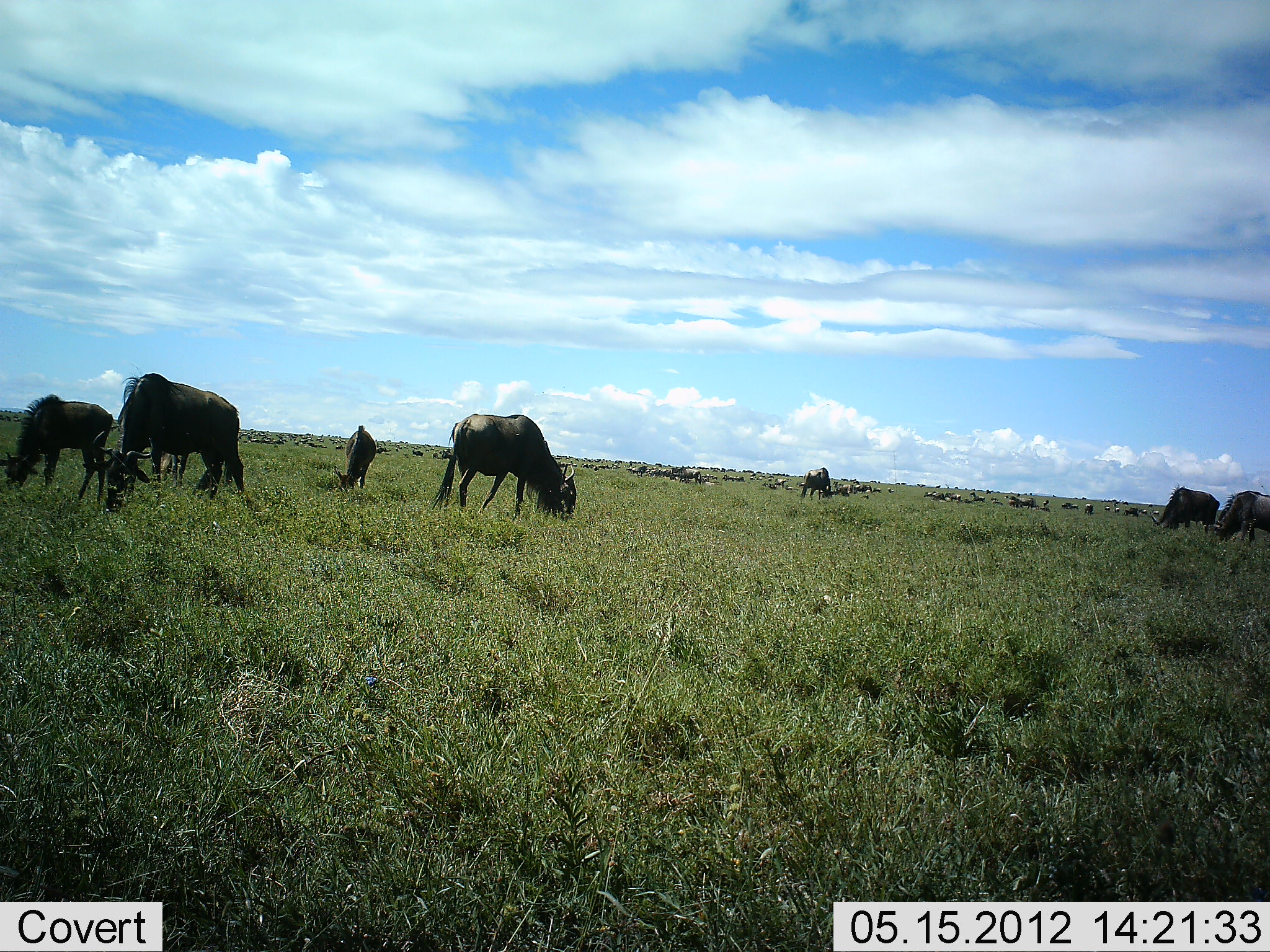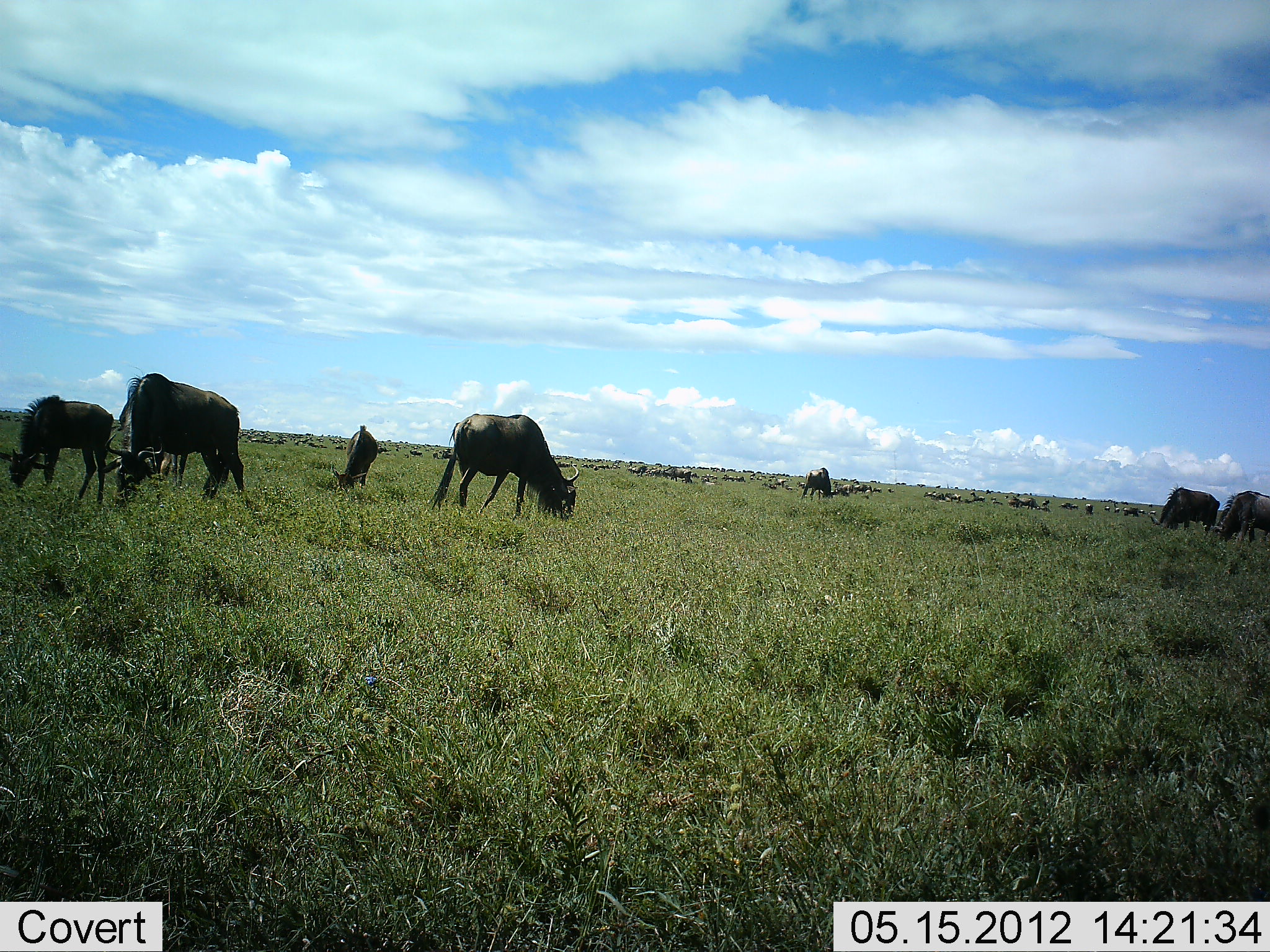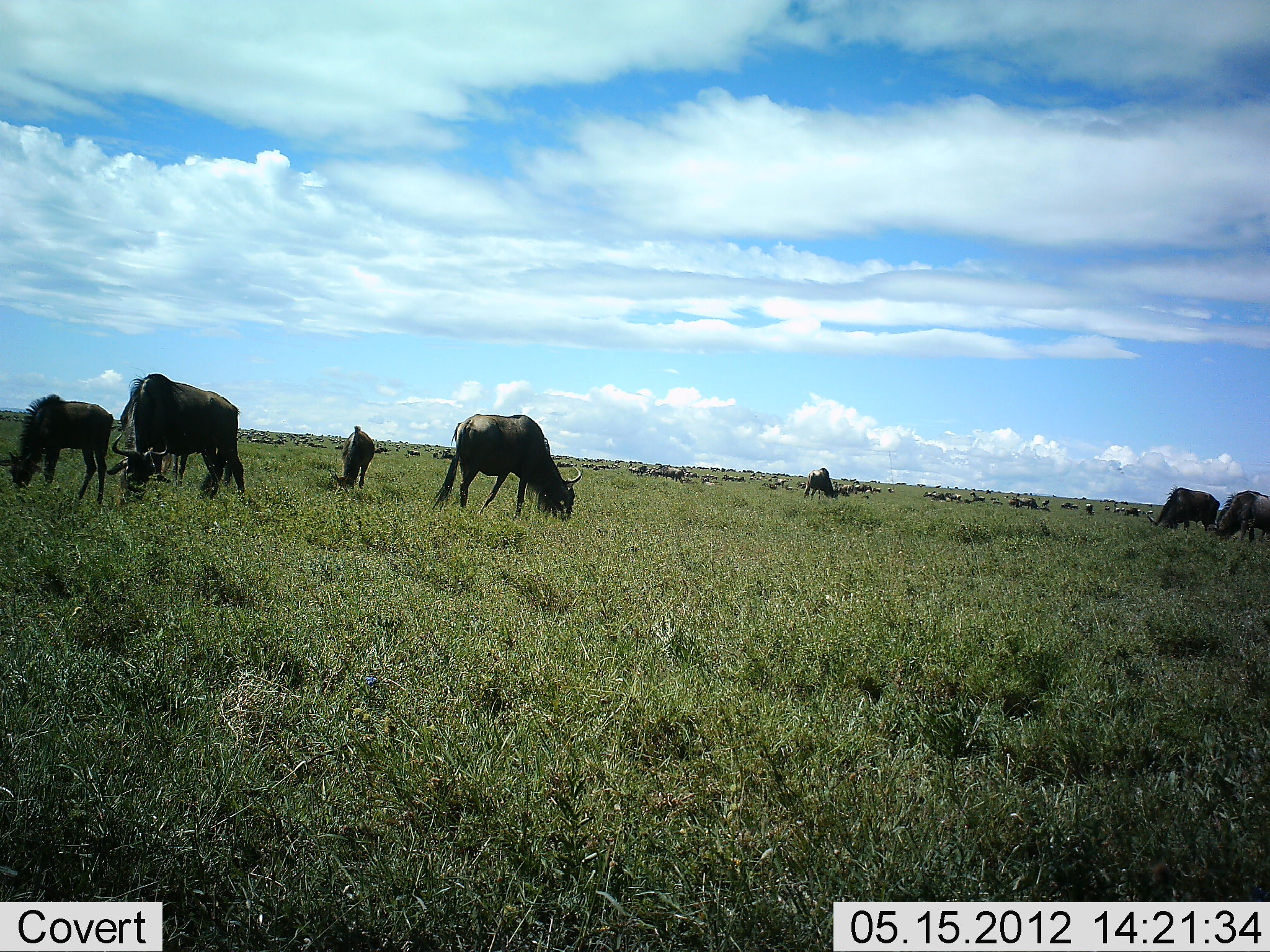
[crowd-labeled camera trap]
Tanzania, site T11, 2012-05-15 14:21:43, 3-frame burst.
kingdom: Animalia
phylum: Chordata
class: Mammalia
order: Artiodactyla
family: Bovidae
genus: Connochaetes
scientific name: Connochaetes taurinus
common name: blue wildebeest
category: wildebeest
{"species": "wildebeest (blue wildebeest) (Connochaetes taurinus)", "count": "51+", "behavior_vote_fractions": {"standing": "40%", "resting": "0%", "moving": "20%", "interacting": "0%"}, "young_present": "10%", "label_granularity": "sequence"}